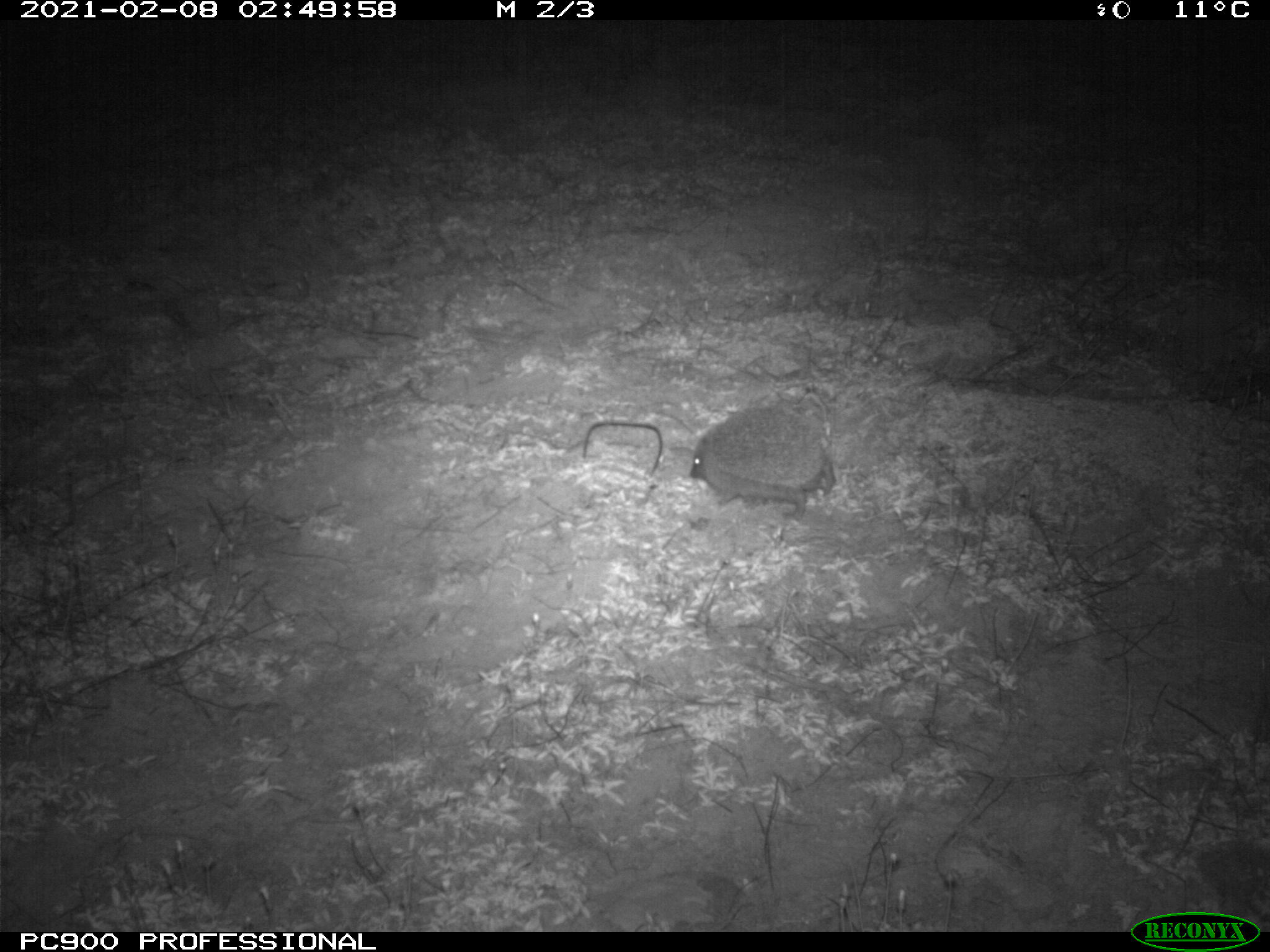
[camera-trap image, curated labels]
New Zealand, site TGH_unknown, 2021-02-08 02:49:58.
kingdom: Animalia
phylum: Chordata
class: Mammalia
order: Eulipotyphla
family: Erinaceidae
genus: Erinaceus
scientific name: Erinaceus europaeus europaeus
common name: european hedgehog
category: hedgehog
Hedgehog (european hedgehog) (Erinaceus europaeus europaeus).